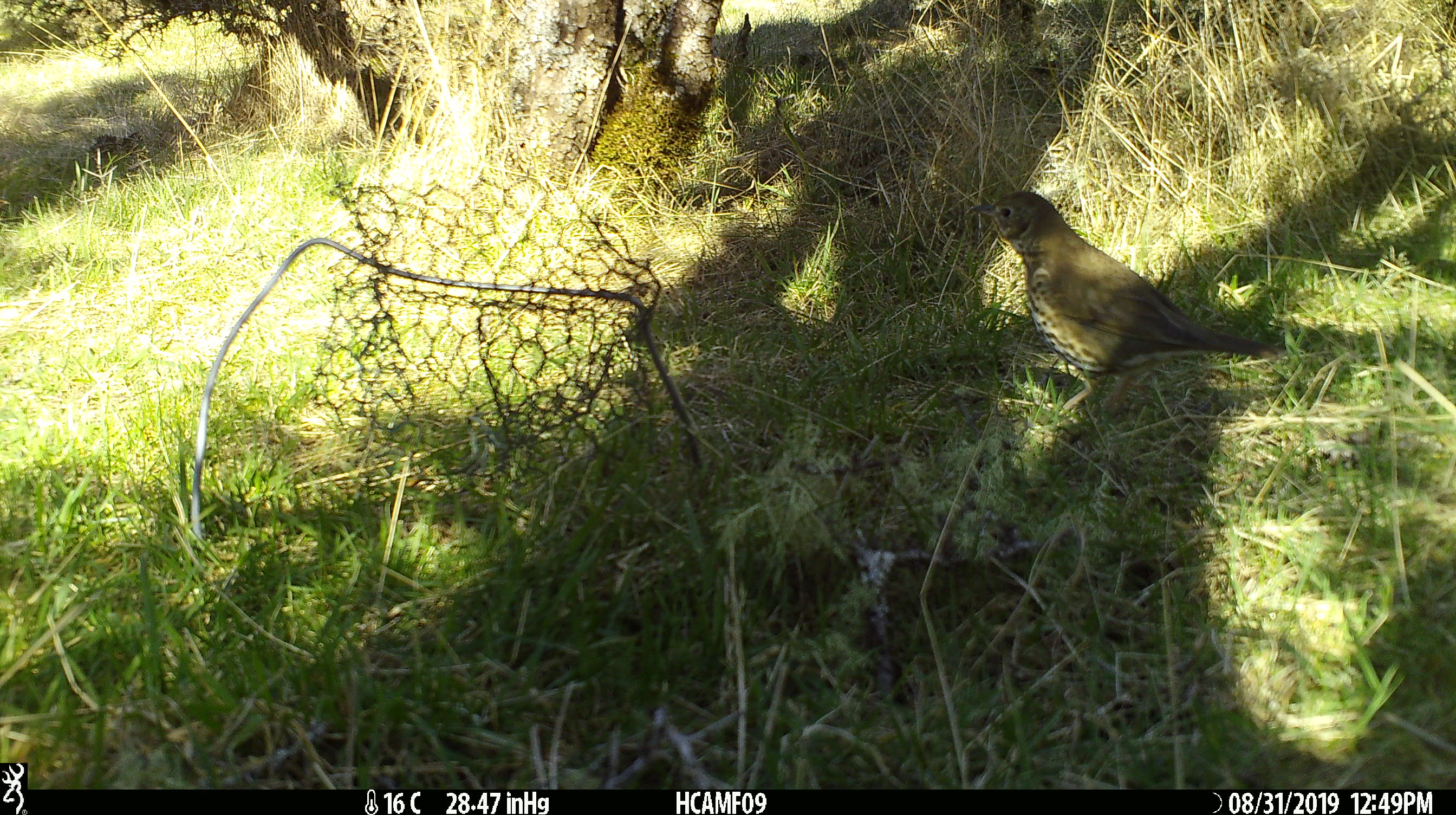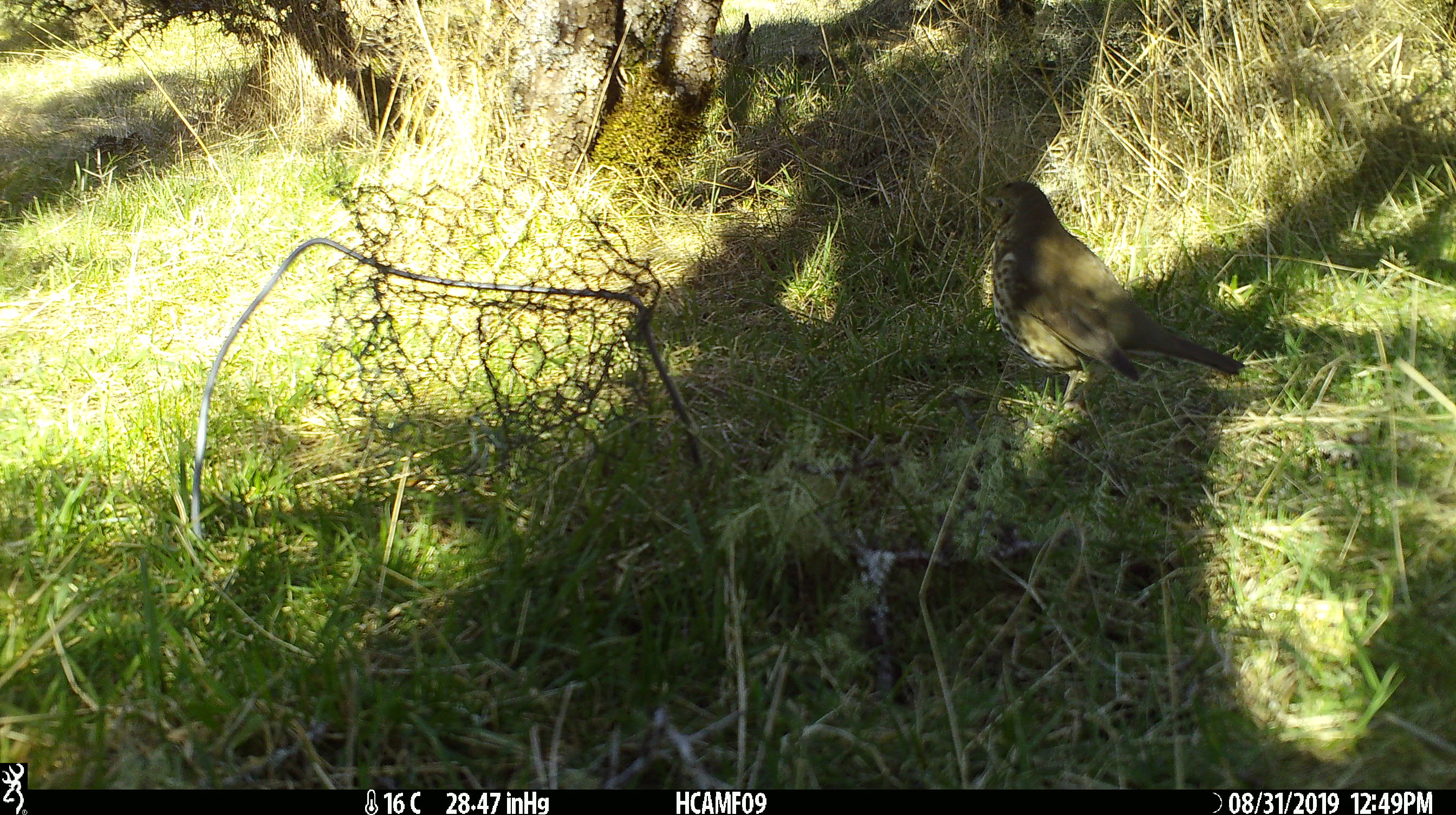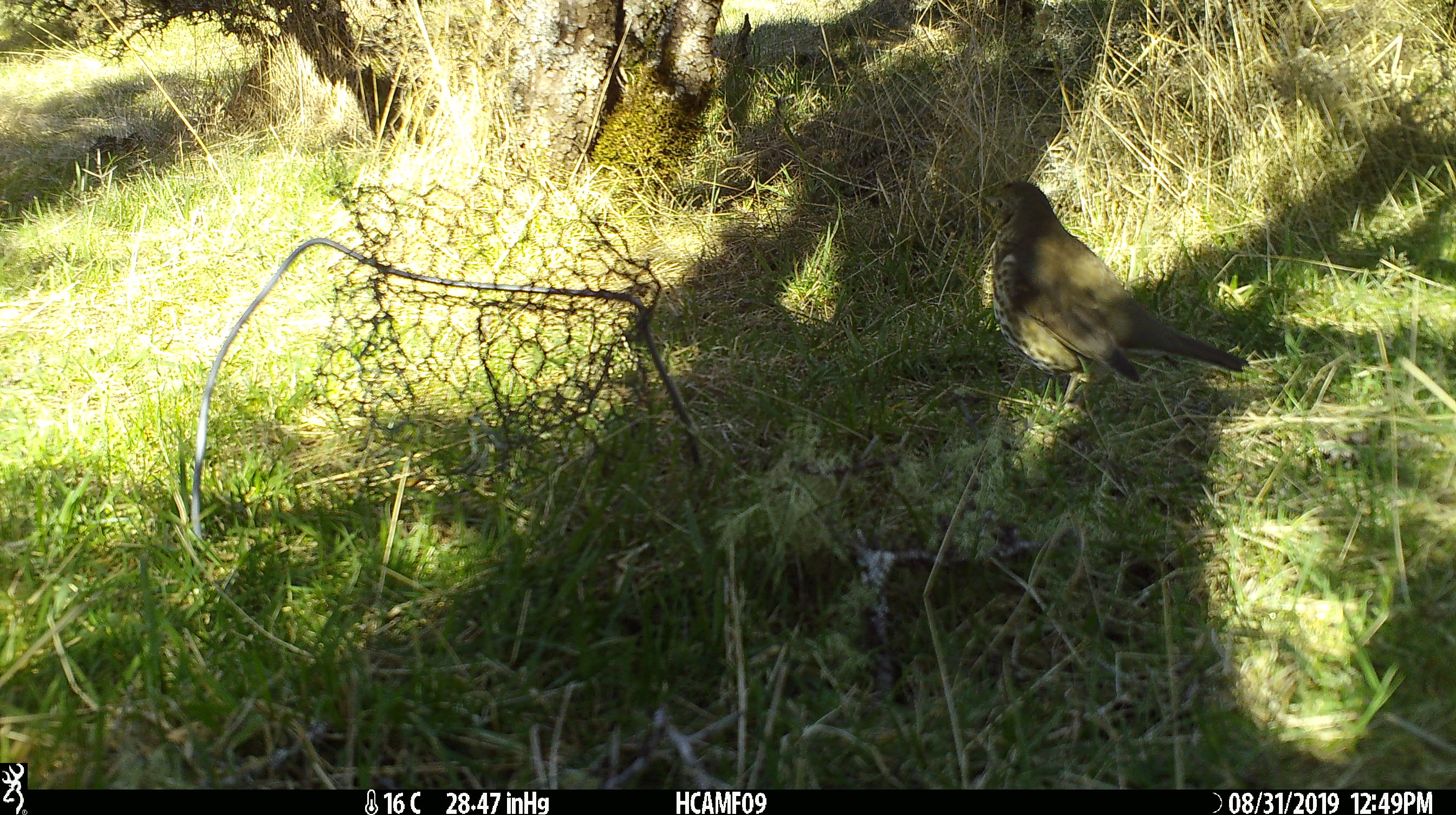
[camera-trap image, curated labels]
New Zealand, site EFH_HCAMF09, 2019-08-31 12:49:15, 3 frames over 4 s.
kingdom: Animalia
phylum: Chordata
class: Aves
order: Passeriformes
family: Turdidae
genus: Turdus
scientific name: Turdus philomelos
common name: song thrush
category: thrush